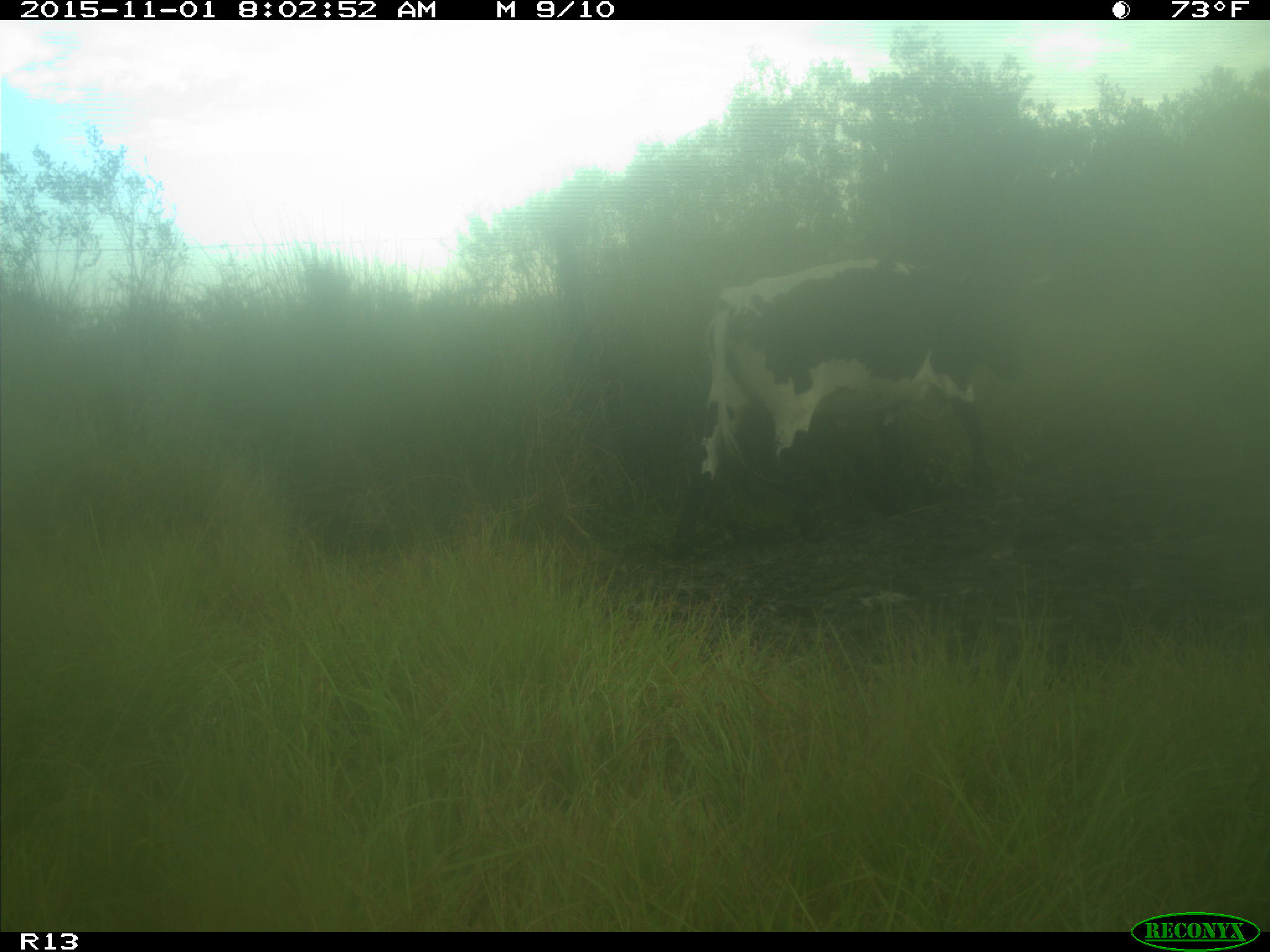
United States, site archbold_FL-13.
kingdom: Animalia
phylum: Chordata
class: Mammalia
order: Artiodactyla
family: Bovidae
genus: Bos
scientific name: Bos taurus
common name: domestic cow